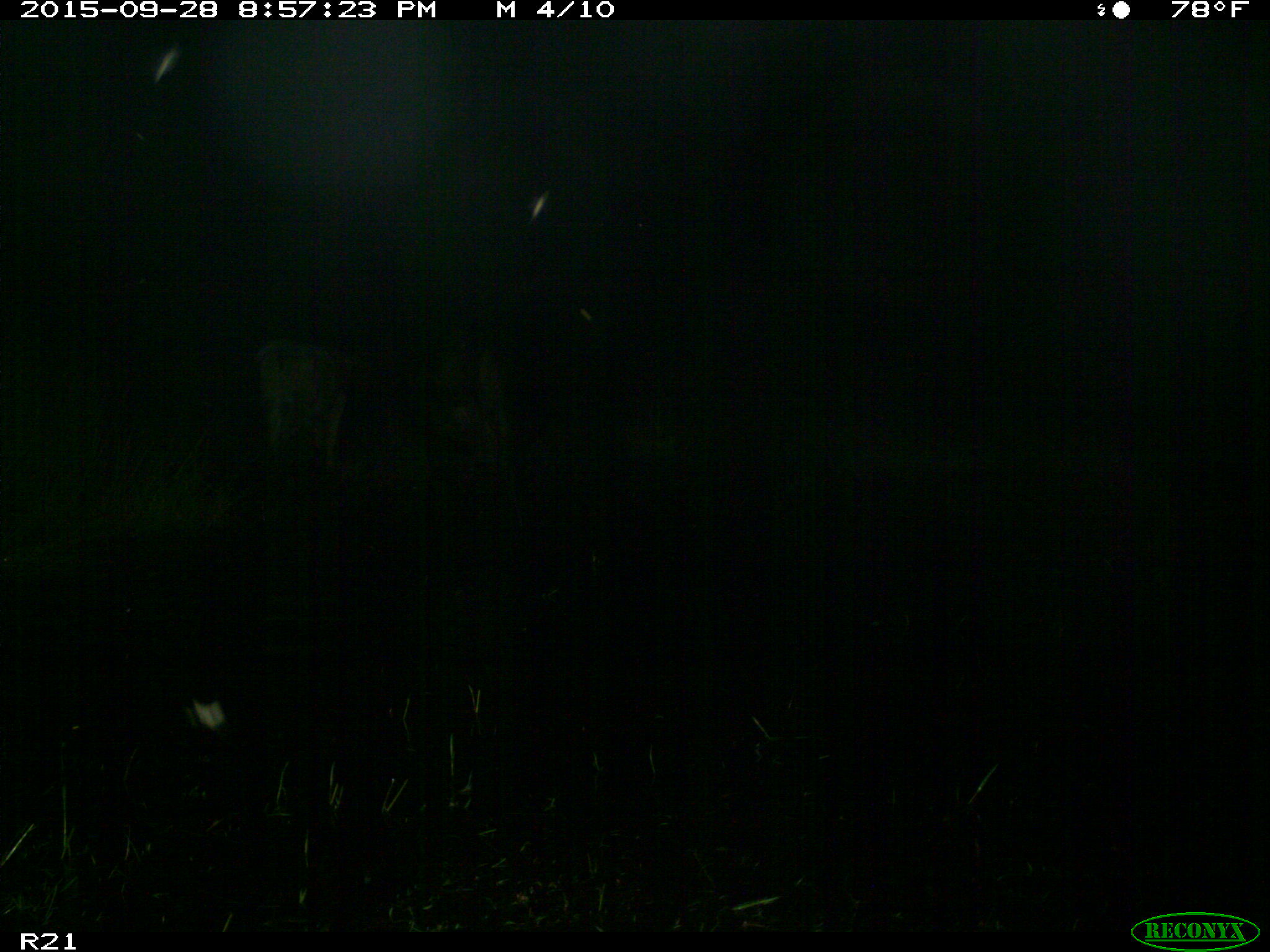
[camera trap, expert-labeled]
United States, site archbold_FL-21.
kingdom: Animalia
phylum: Chordata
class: Mammalia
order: Artiodactyla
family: Bovidae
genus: Bos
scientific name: Bos taurus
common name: domestic cow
Bos taurus (domestic cow).